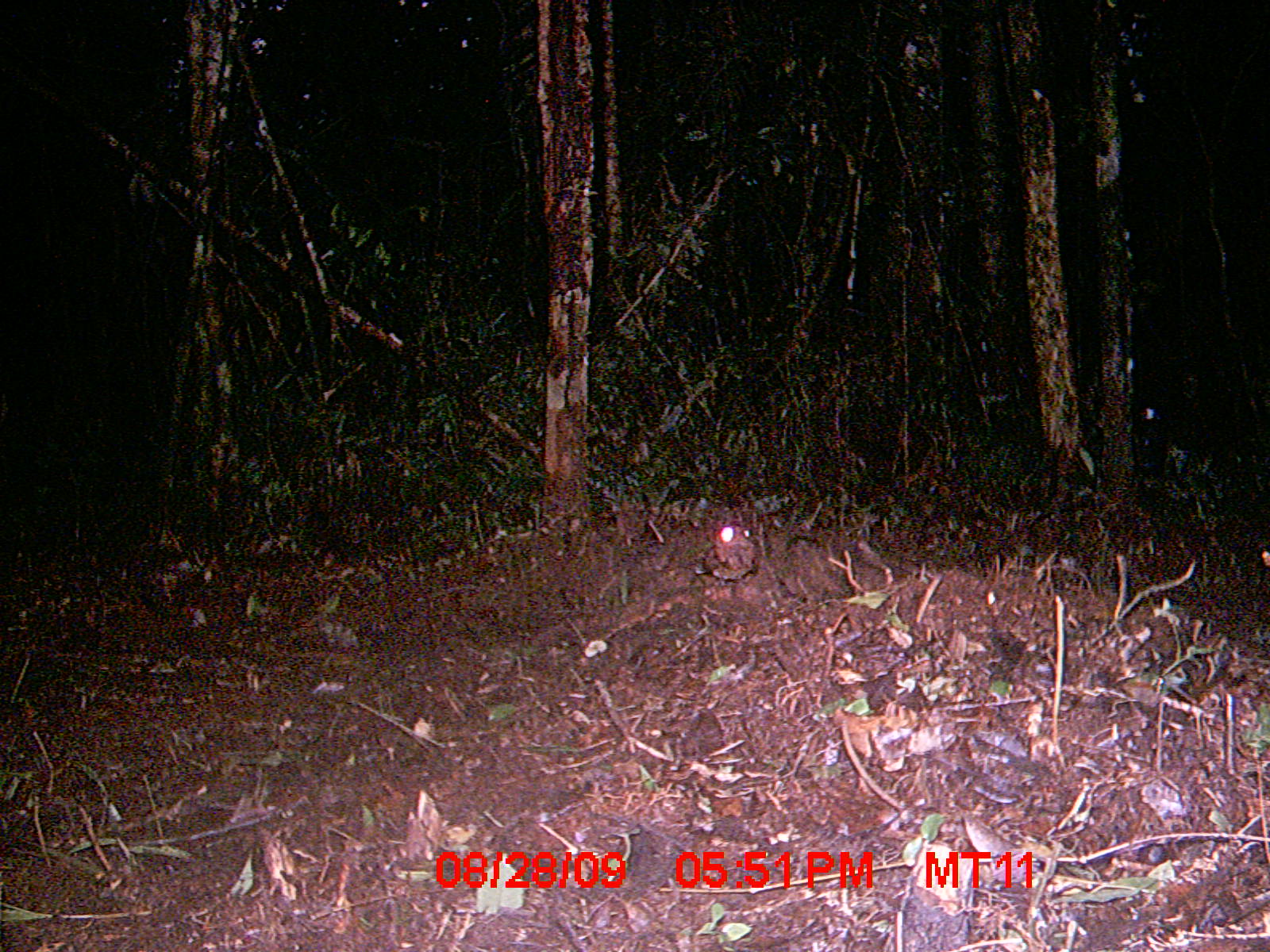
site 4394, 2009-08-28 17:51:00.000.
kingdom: Animalia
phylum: Chordata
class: Aves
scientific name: Aves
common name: bird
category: unknown bird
Unknown bird (bird) (Aves), count 1.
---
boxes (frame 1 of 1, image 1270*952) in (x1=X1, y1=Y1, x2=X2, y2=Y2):
unknown bird: (x1=696, y1=522, x2=757, y2=584)